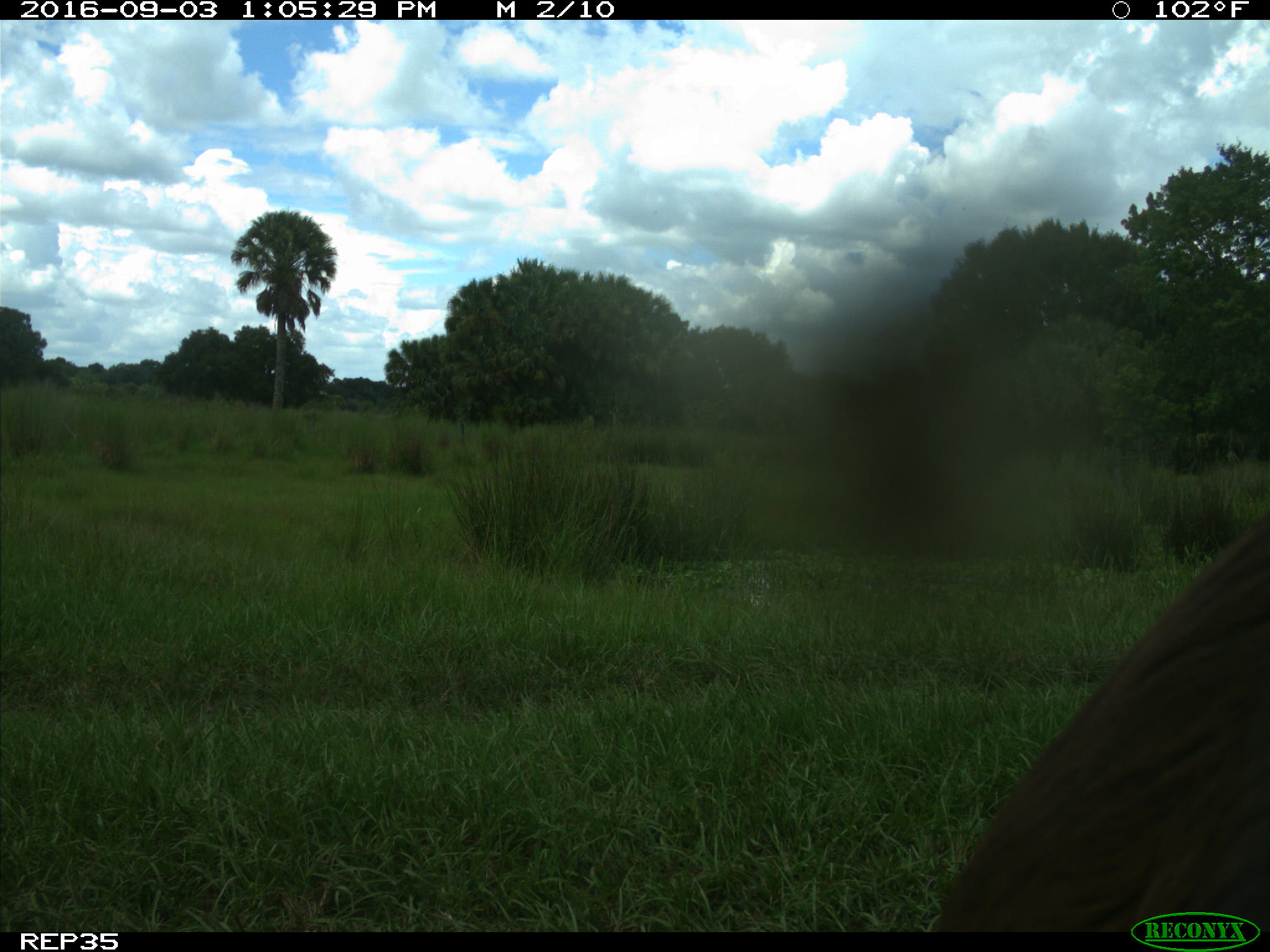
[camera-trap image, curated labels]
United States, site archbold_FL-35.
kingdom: Animalia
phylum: Chordata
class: Mammalia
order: Artiodactyla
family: Bovidae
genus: Bos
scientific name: Bos taurus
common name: domestic cow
Bos taurus (domestic cow).